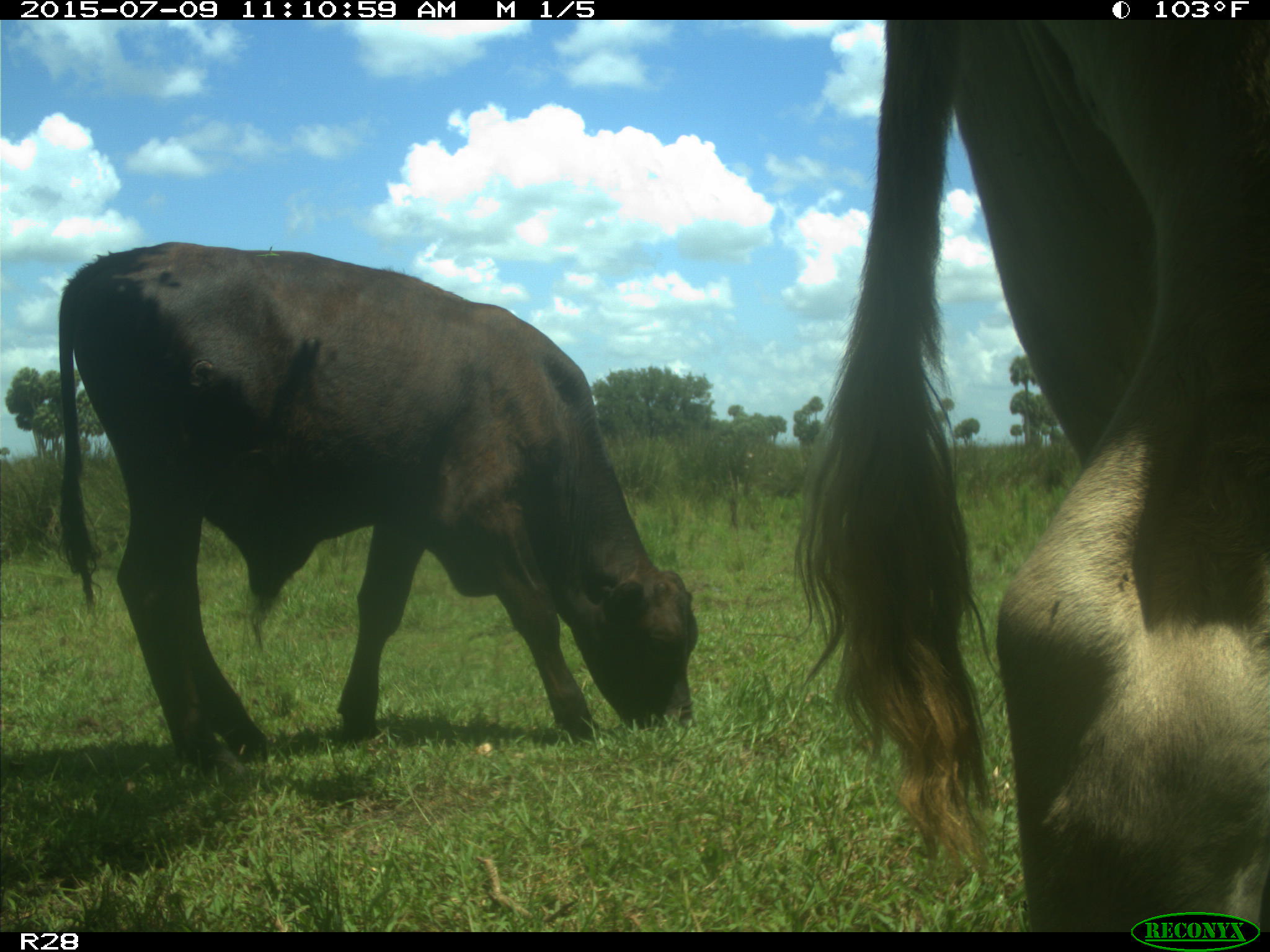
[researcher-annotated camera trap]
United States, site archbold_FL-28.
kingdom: Animalia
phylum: Chordata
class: Mammalia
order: Artiodactyla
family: Bovidae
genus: Bos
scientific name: Bos taurus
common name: domestic cow